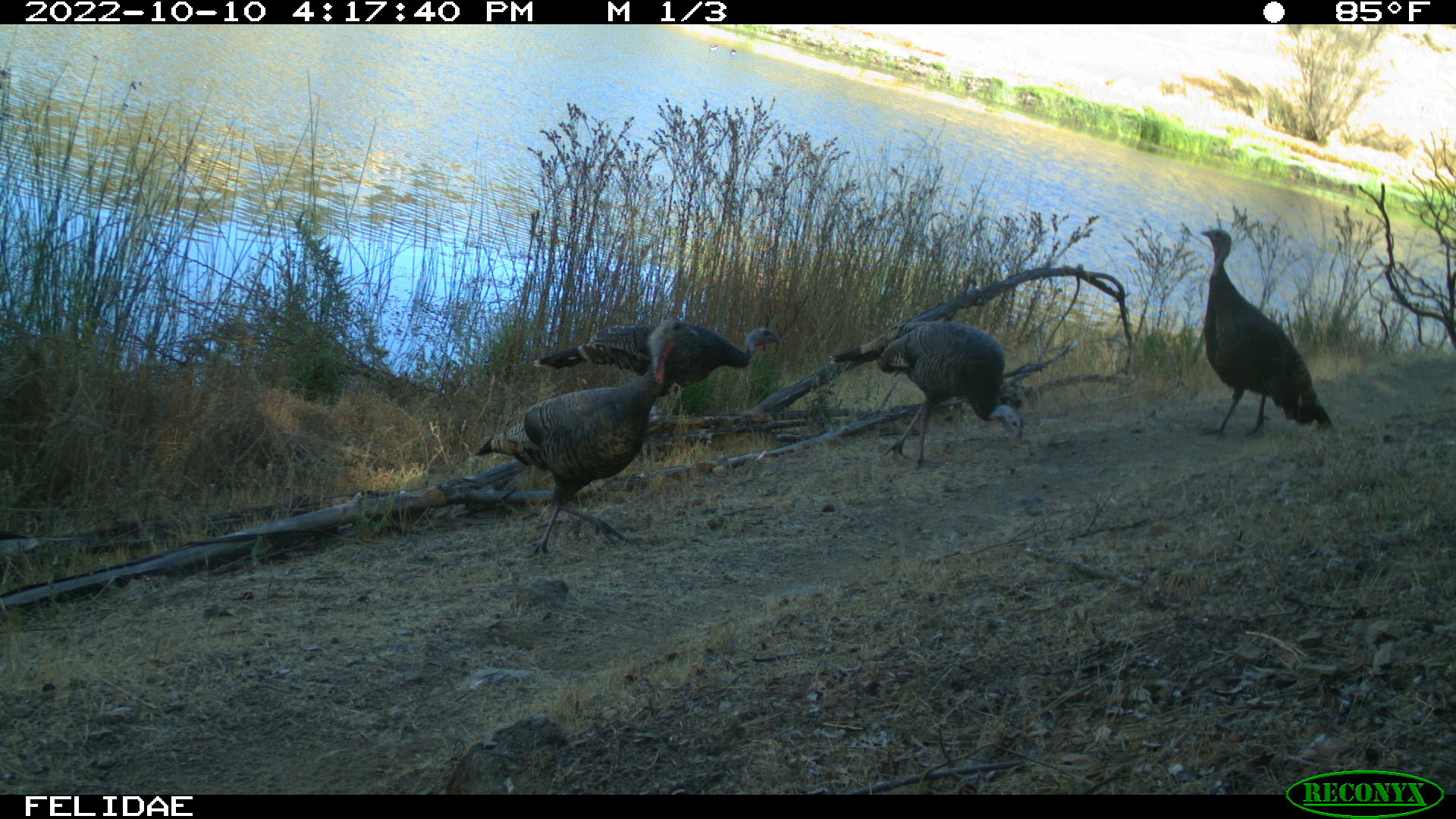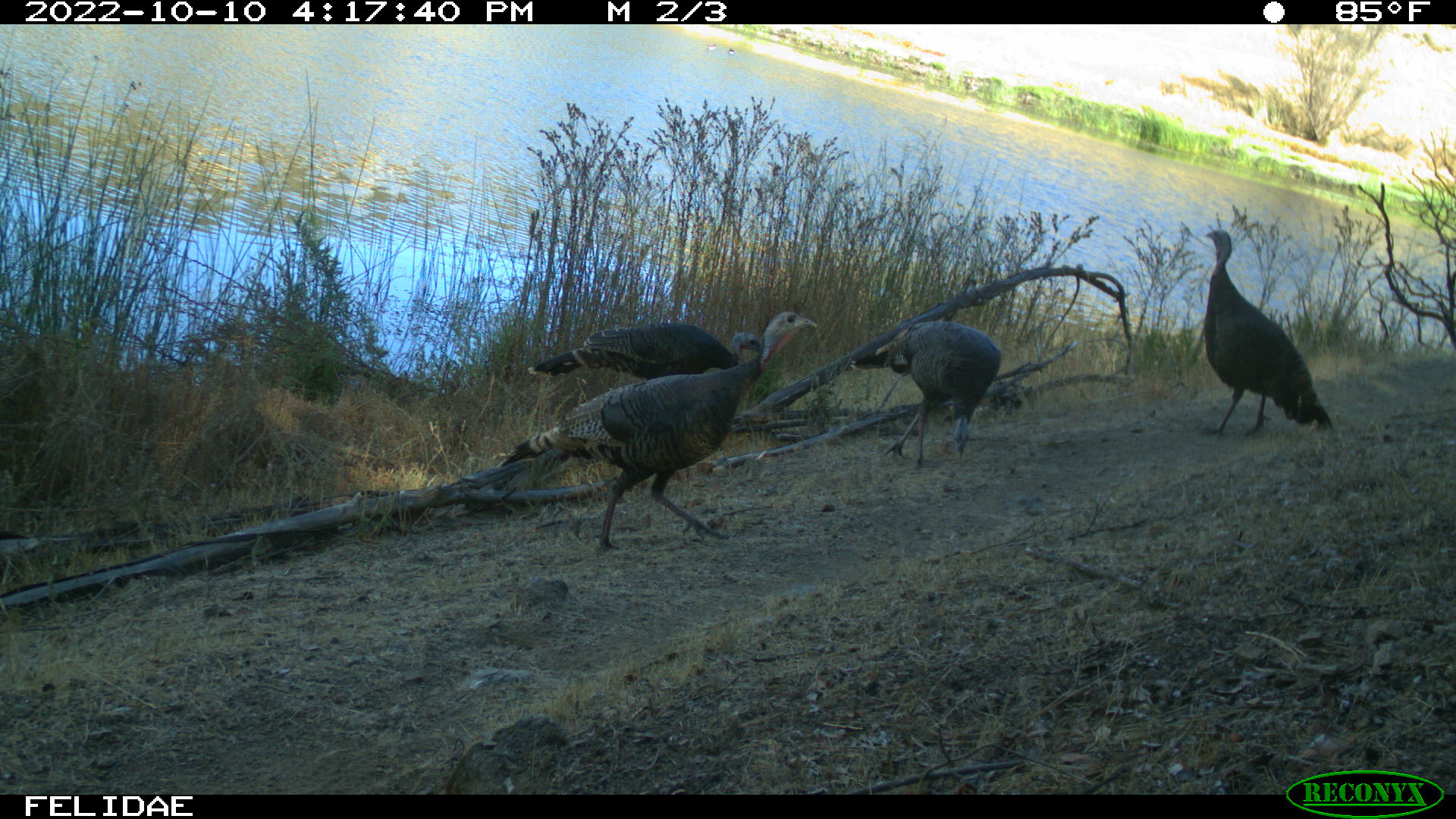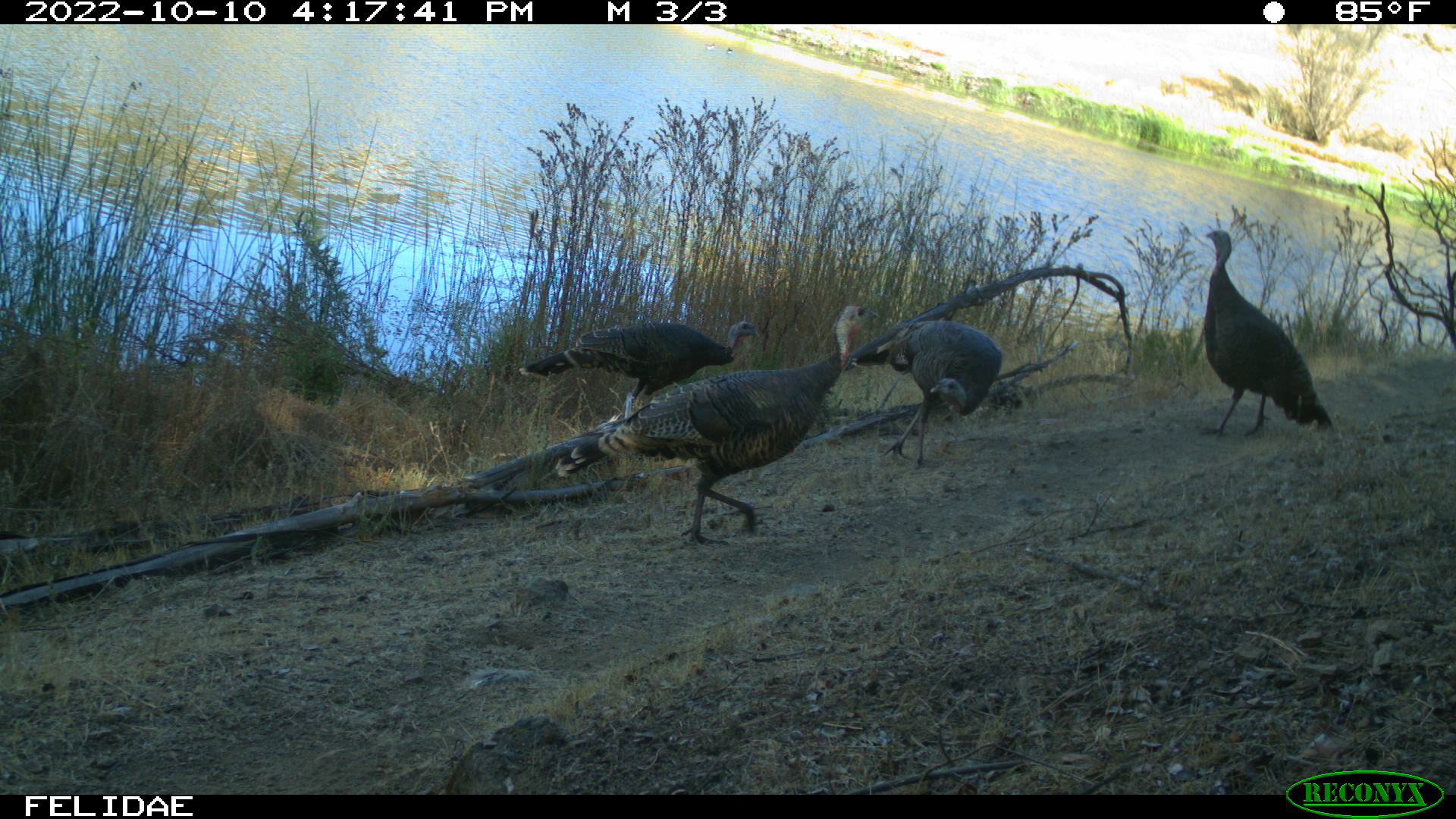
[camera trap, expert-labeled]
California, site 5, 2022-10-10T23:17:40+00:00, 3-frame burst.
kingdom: Animalia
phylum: Chordata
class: Aves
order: Galliformes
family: Phasianidae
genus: Meleagris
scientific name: Meleagris gallopavo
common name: turkey